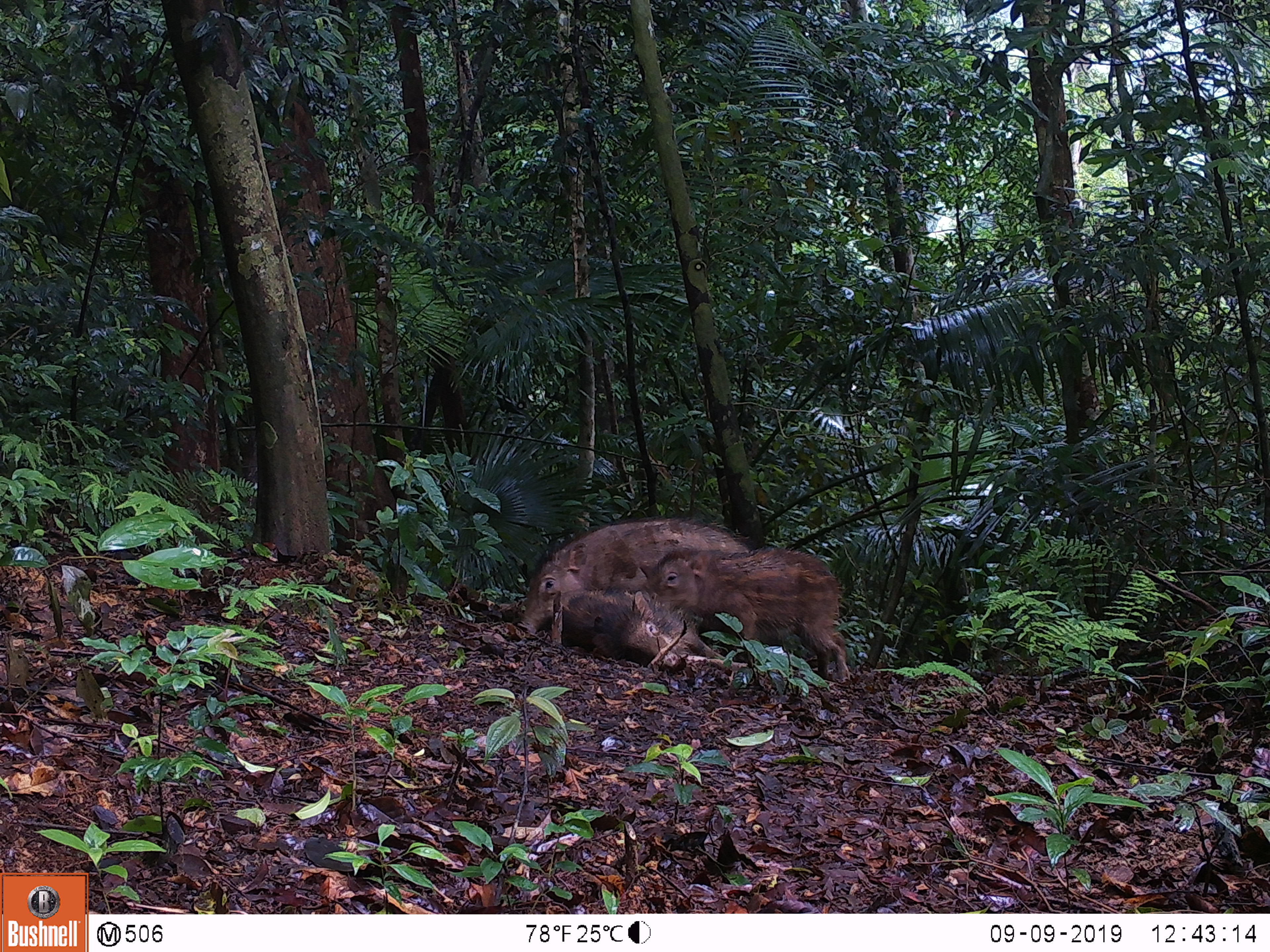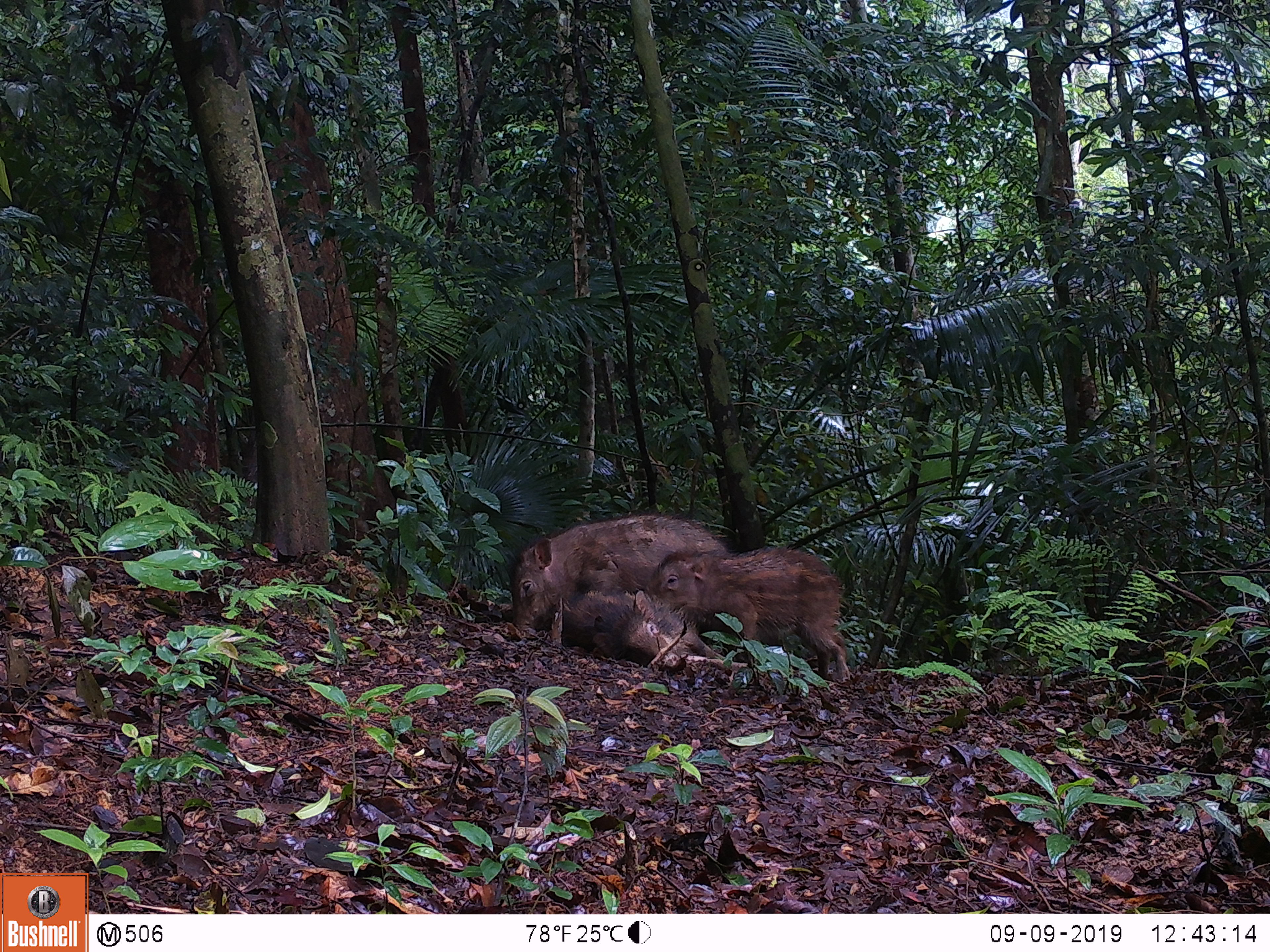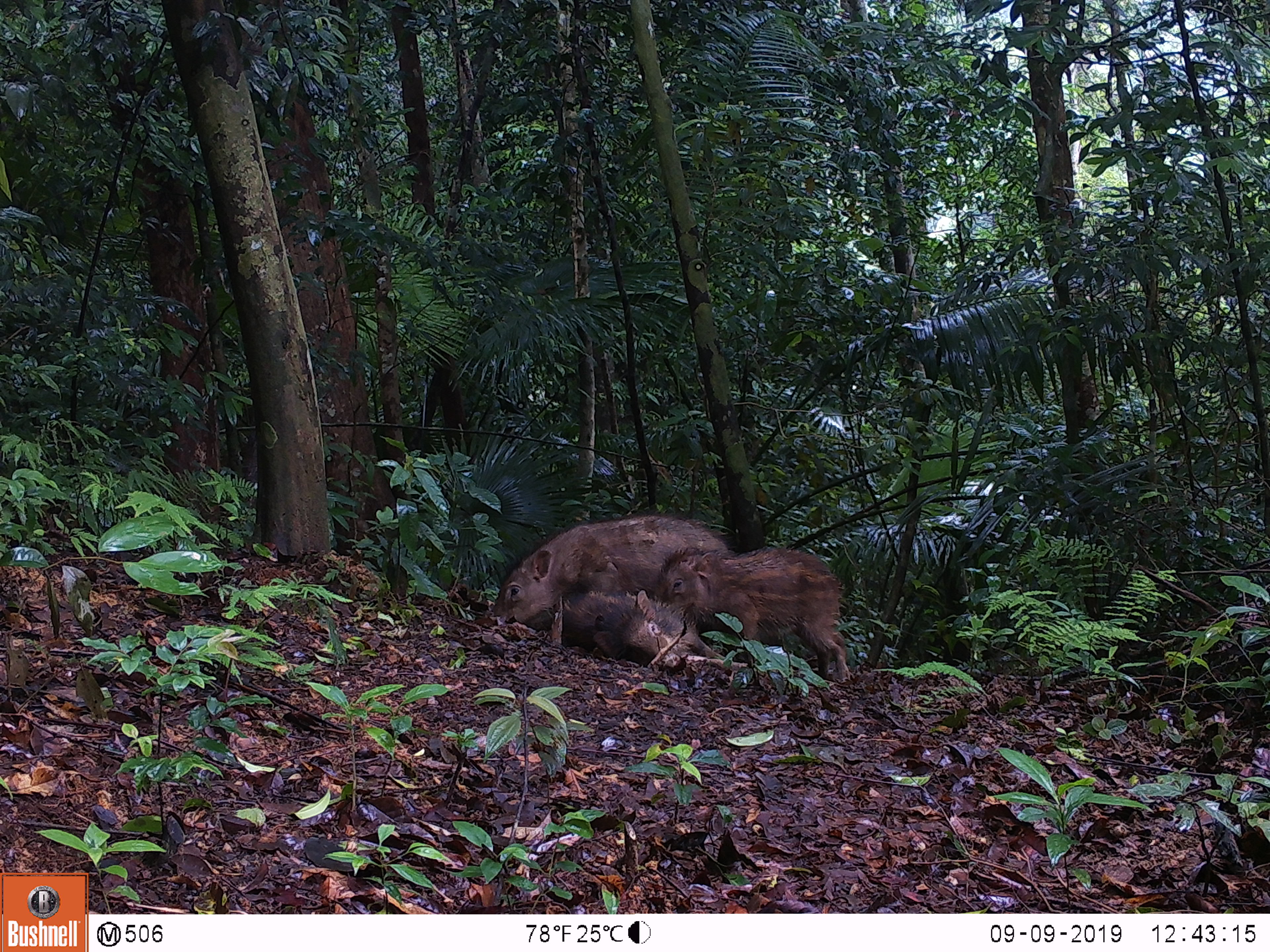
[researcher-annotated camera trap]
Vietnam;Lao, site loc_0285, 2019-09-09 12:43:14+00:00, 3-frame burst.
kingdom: Animalia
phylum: Chordata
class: Mammalia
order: Artiodactyla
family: Suidae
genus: Sus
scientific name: Sus scrofa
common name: eurasian wild pig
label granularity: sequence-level